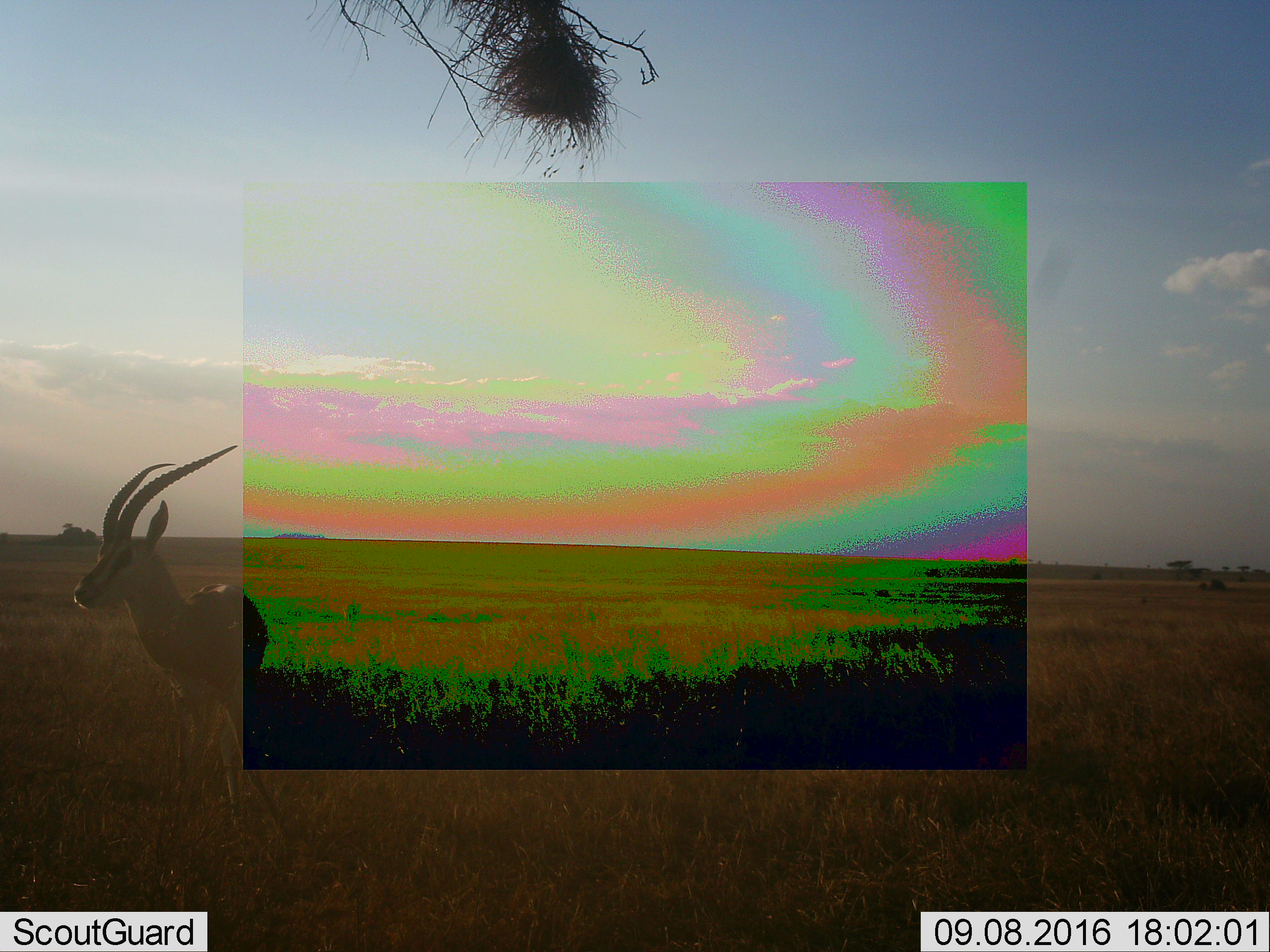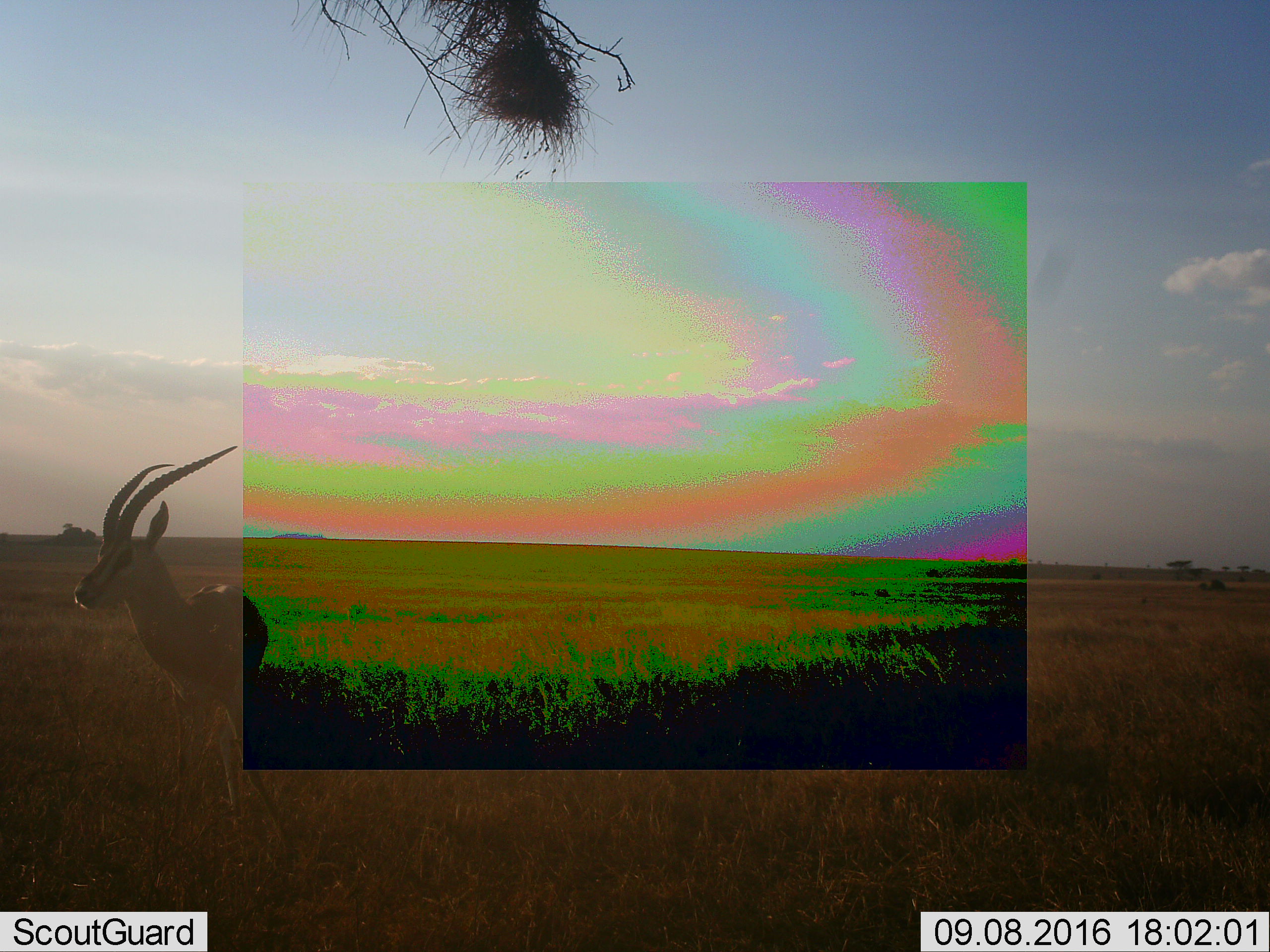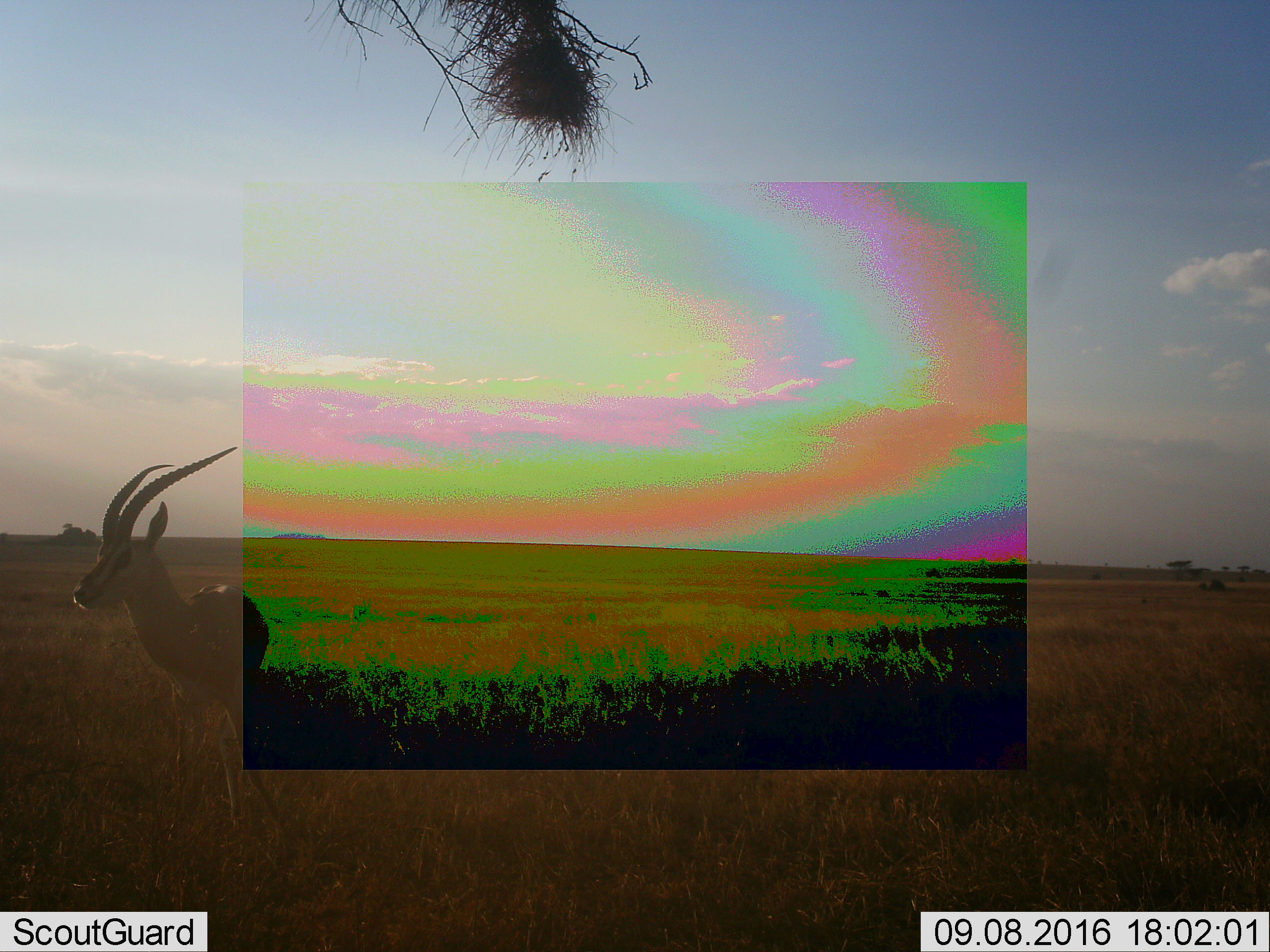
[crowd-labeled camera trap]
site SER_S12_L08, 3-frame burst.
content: unidentified animal